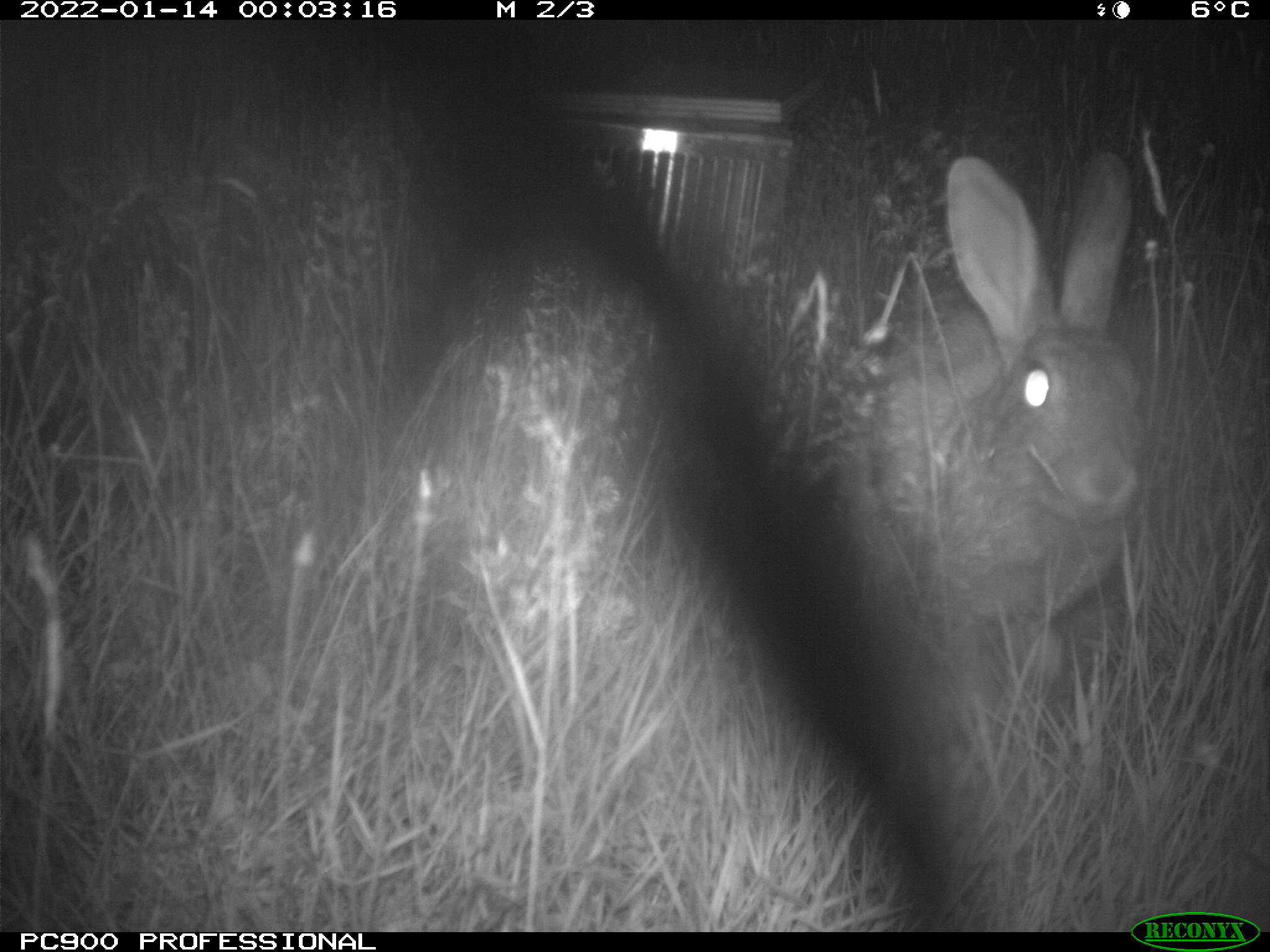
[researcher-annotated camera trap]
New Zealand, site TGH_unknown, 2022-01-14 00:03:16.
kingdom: Animalia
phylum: Chordata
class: Mammalia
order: Lagomorpha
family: Leporidae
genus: Oryctolagus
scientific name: Oryctolagus cuniculus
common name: european rabbit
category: rabbit